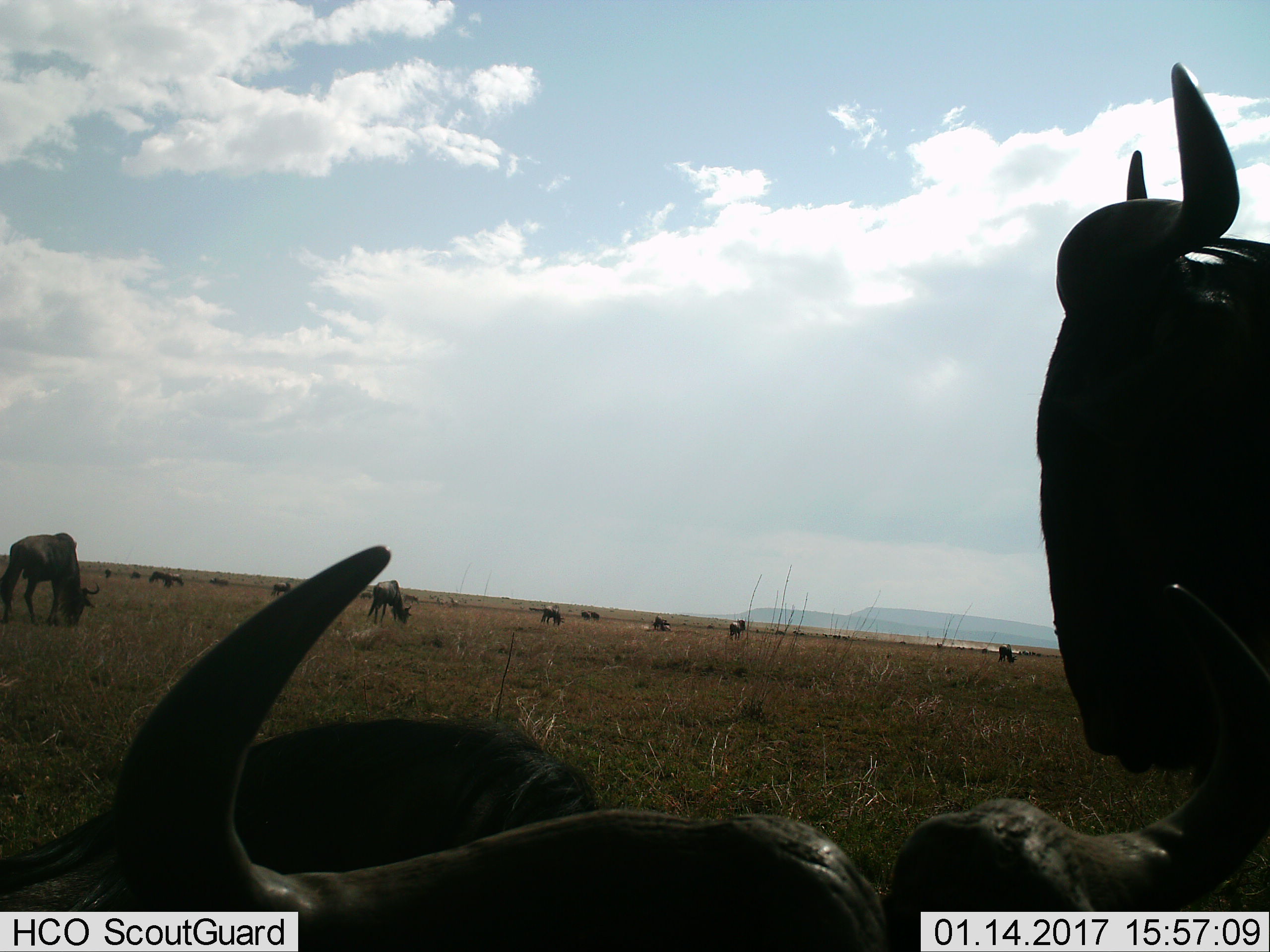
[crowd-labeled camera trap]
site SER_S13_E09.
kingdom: Animalia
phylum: Chordata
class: Mammalia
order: Artiodactyla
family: Bovidae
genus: Connochaetes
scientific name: Connochaetes taurinus taurinus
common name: blue wildebeest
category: wildebeestblue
Wildebeestblue (blue wildebeest) (Connochaetes taurinus taurinus), count 11-50. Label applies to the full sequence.